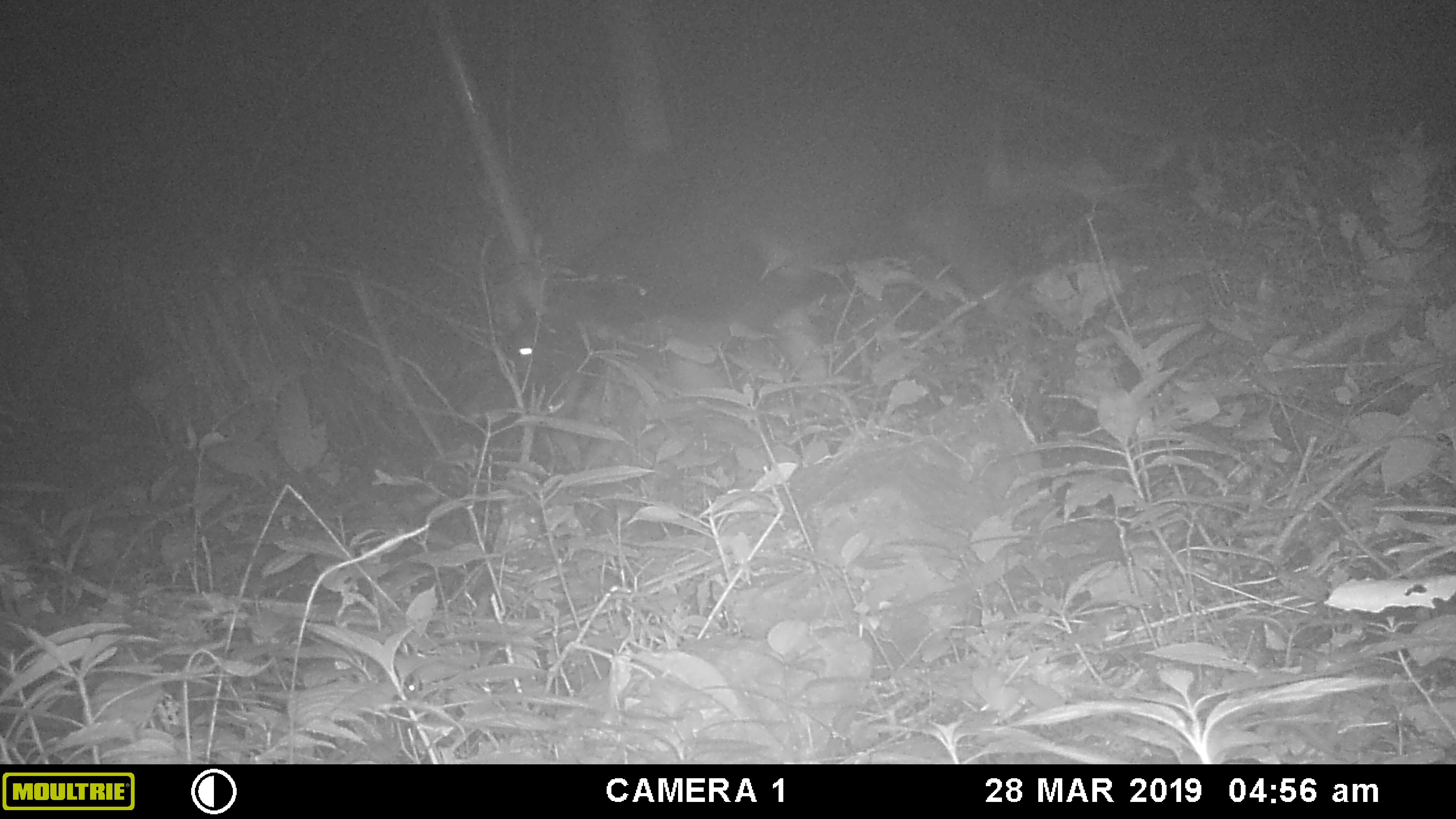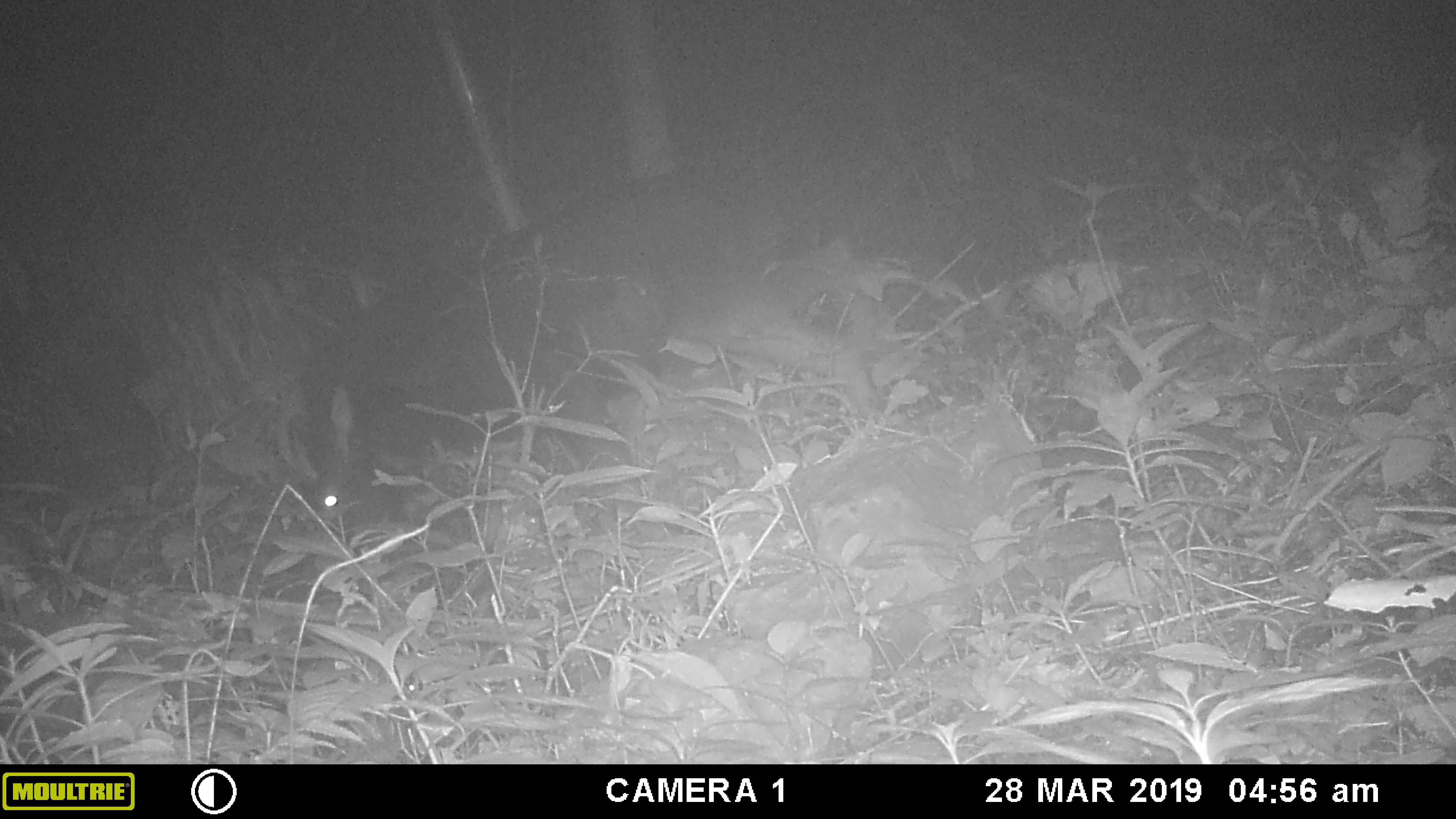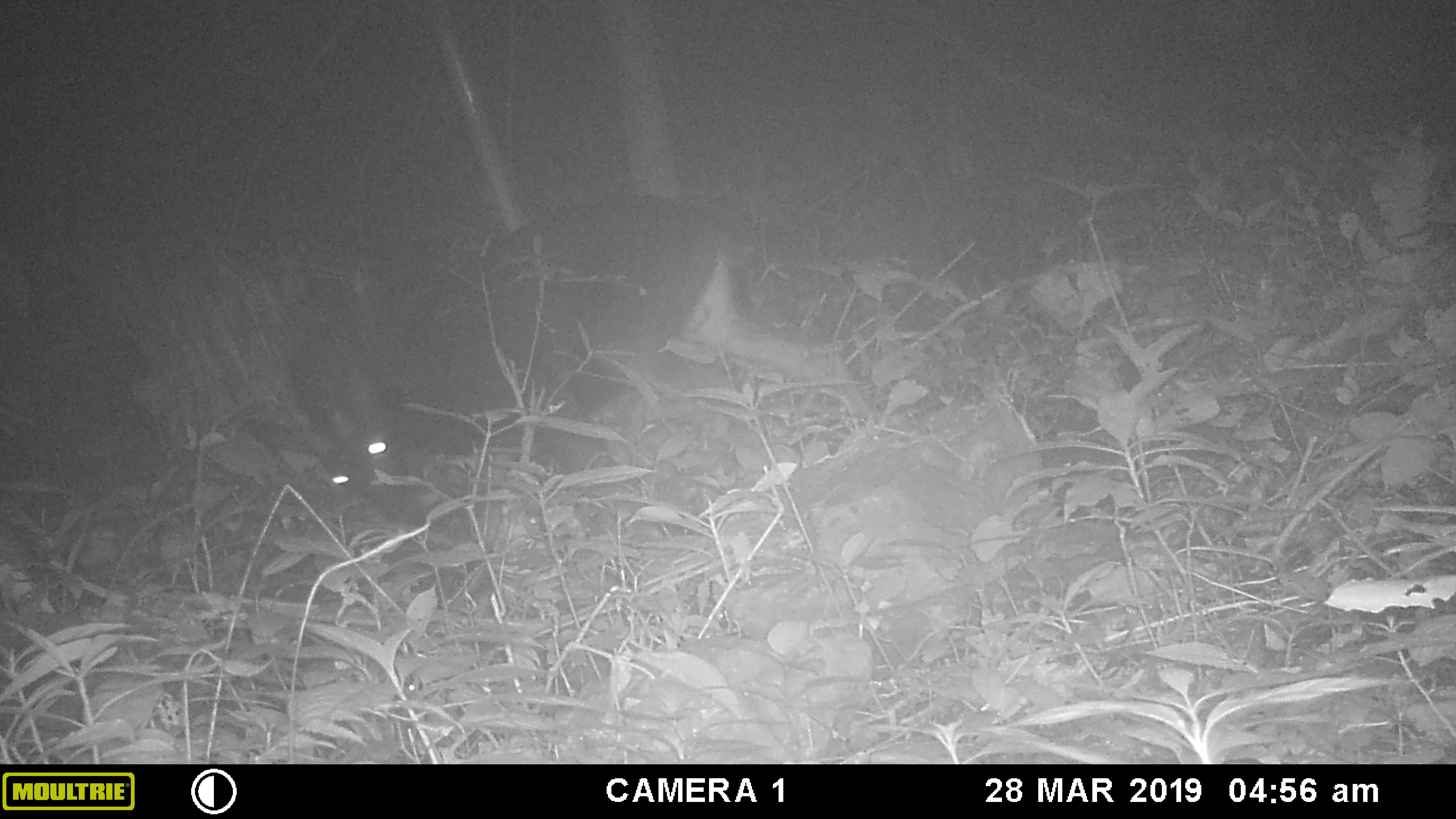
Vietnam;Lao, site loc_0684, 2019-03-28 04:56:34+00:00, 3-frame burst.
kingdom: Animalia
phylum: Chordata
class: Mammalia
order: Artiodactyla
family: Bovidae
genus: Capricornis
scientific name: Capricornis sumatraensis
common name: chinese serow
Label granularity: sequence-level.